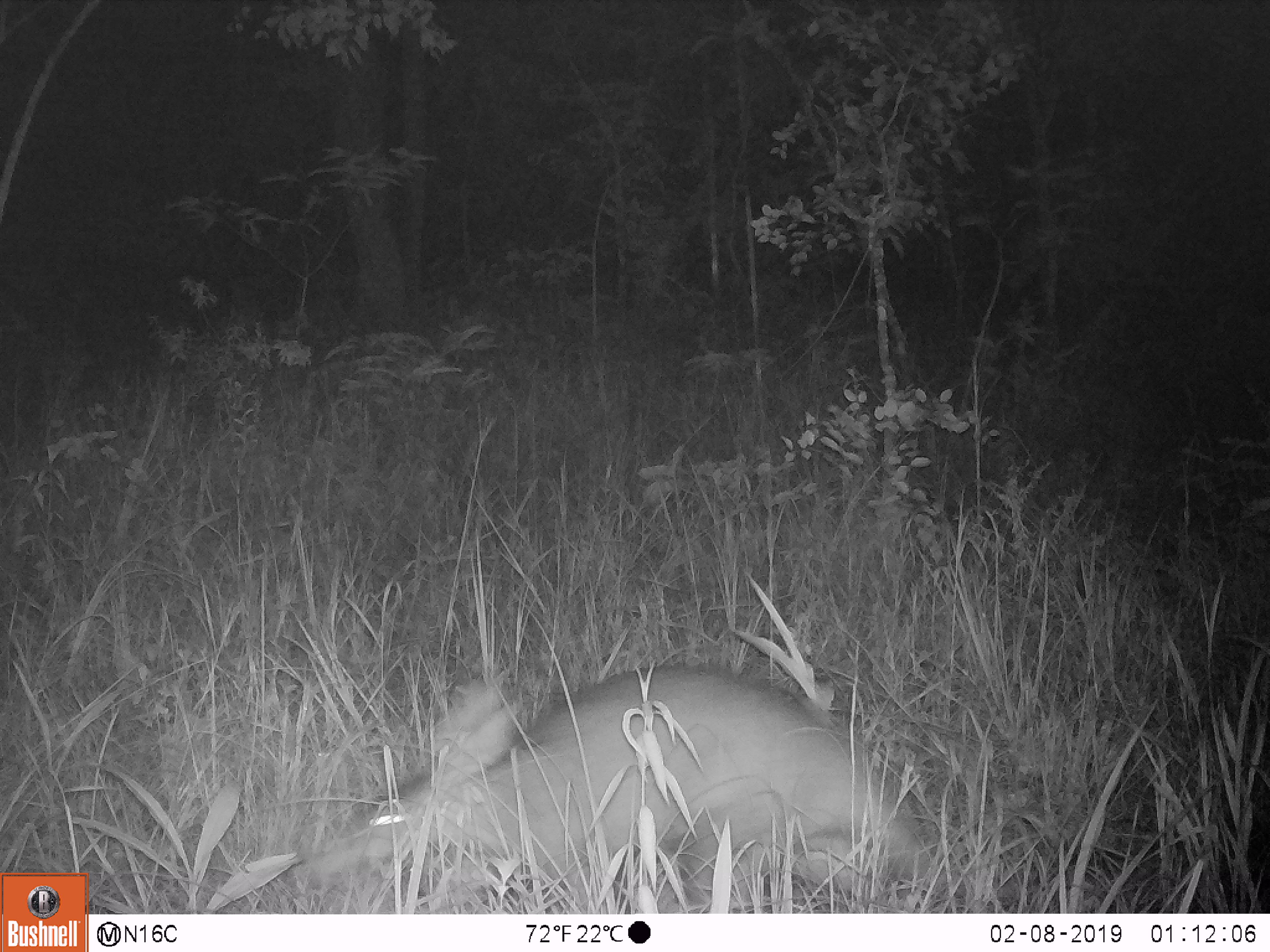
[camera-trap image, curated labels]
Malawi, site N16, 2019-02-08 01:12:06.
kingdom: Animalia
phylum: Chordata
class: Mammalia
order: Tubulidentata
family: Orycteropodidae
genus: Orycteropus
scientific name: Orycteropus afer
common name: aardvark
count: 1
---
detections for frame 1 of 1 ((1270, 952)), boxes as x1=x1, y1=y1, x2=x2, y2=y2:
aardvark: x1=287, y1=659, x2=950, y2=887